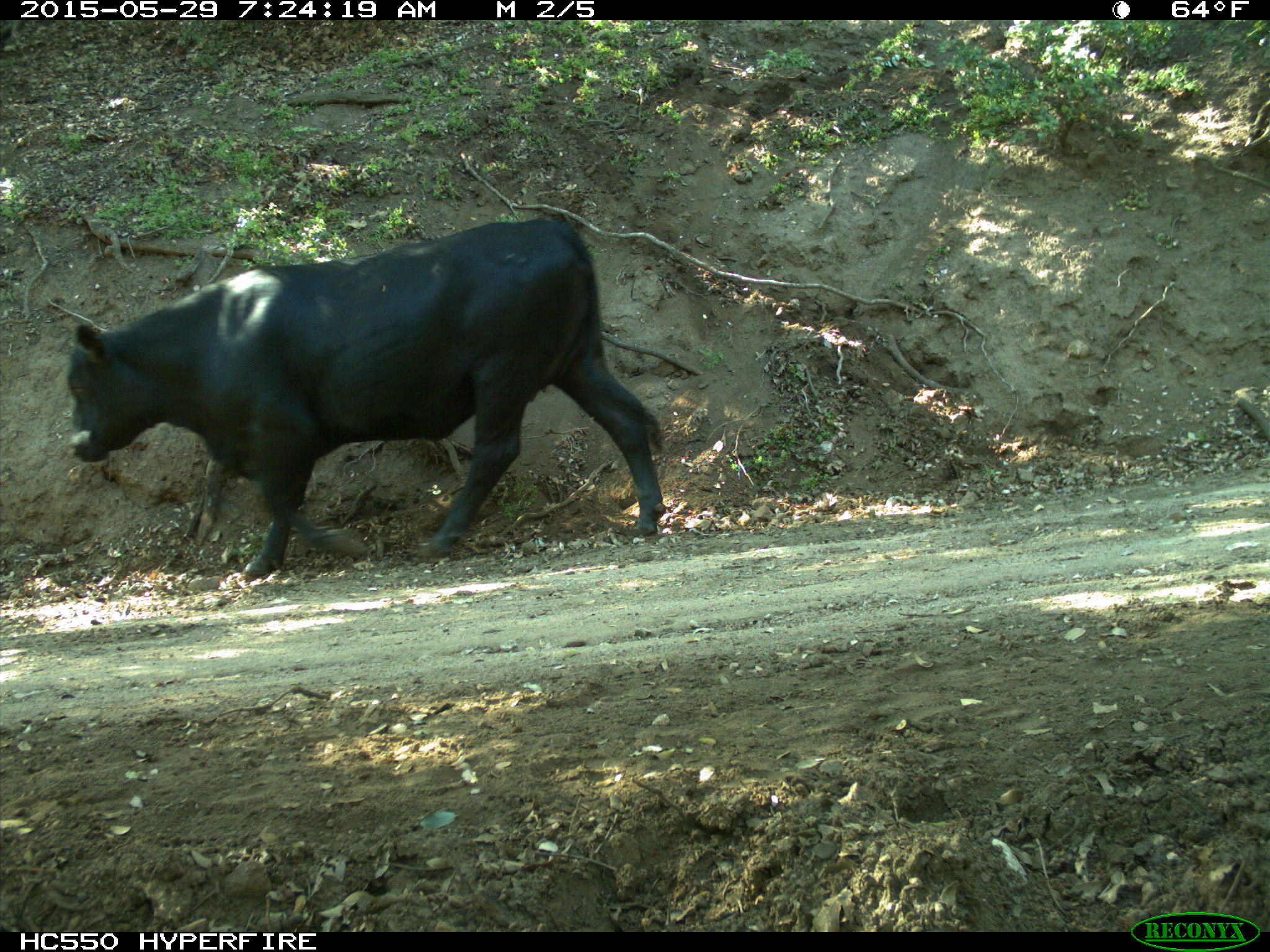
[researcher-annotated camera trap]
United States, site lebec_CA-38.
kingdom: Animalia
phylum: Chordata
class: Mammalia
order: Artiodactyla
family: Bovidae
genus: Bos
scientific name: Bos taurus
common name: domestic cow